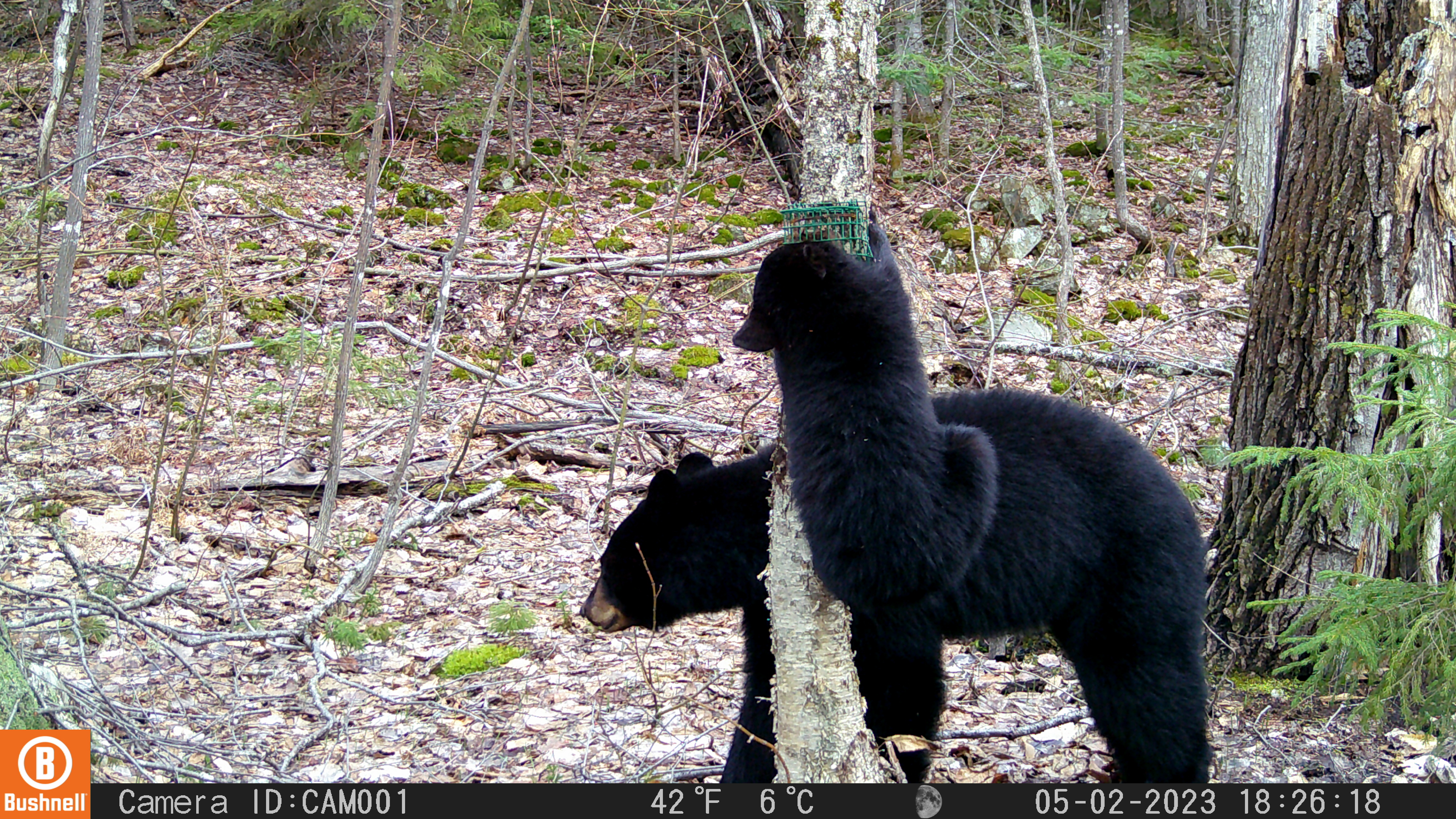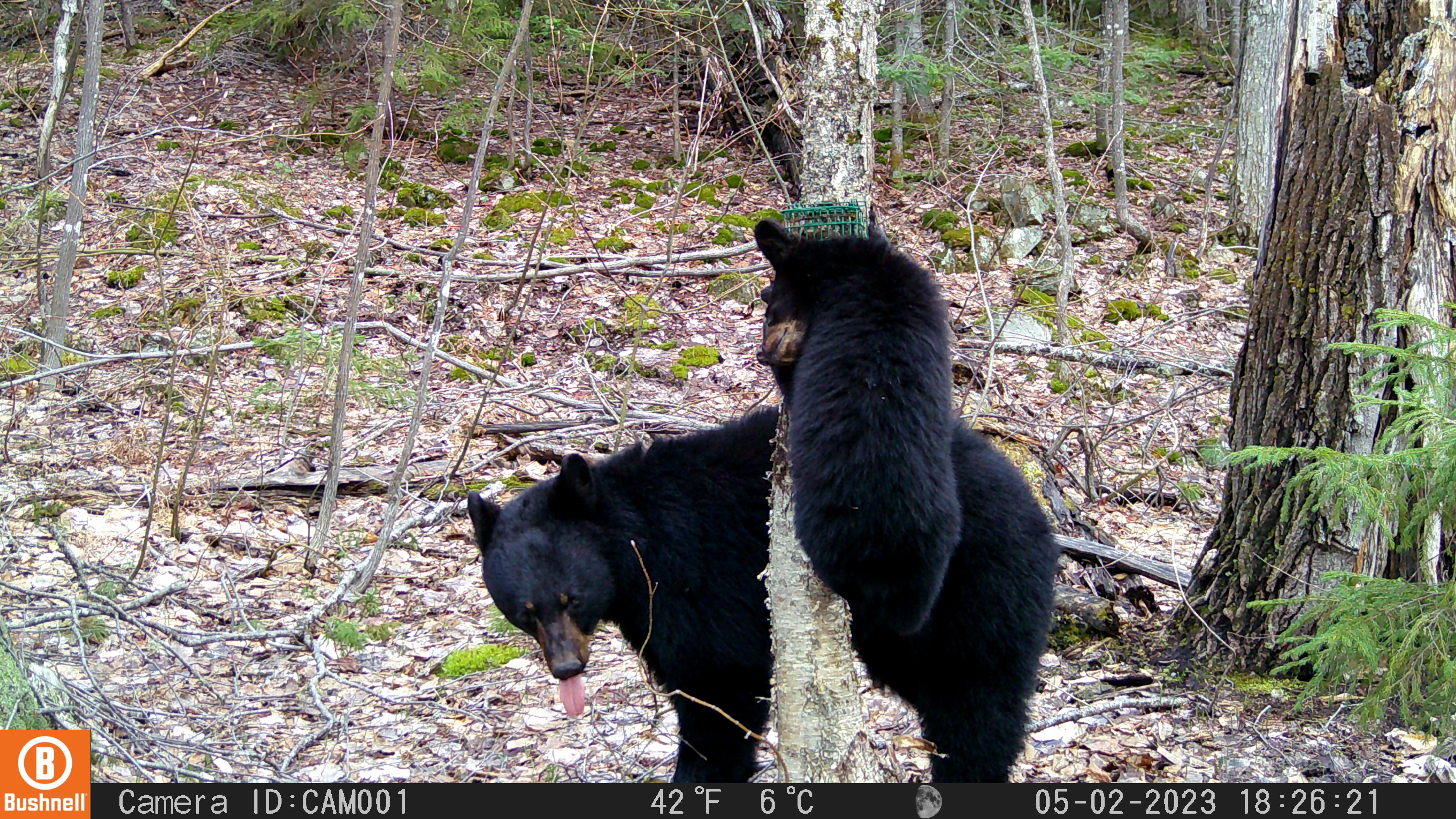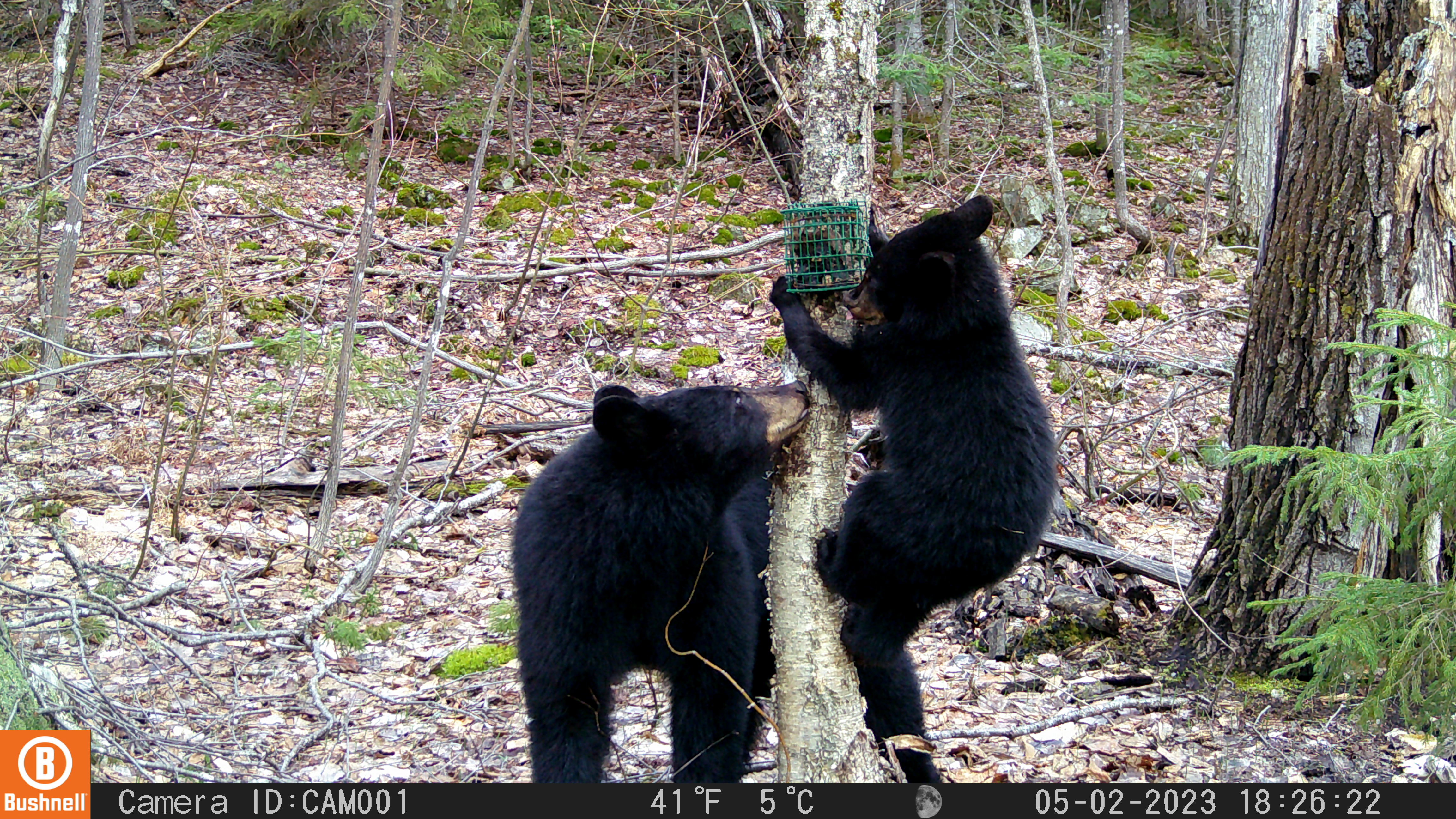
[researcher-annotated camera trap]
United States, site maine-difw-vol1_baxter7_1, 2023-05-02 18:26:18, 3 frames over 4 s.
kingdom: Animalia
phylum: Chordata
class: Mammalia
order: Carnivora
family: Ursidae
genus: Ursus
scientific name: Ursus americanus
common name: black bear